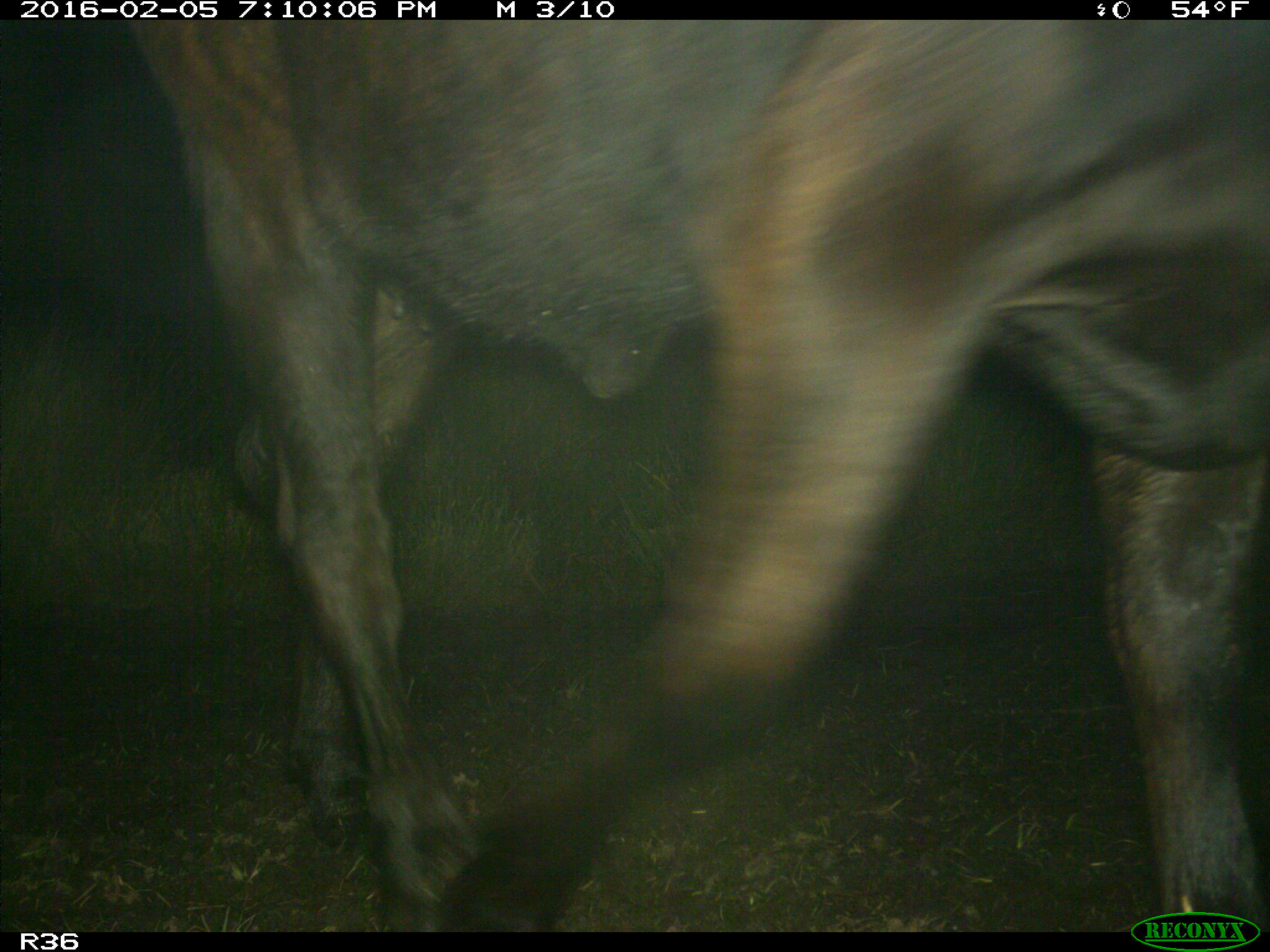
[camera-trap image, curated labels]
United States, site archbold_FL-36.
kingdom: Animalia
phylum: Chordata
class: Mammalia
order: Artiodactyla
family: Bovidae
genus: Bos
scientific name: Bos taurus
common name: domestic cow